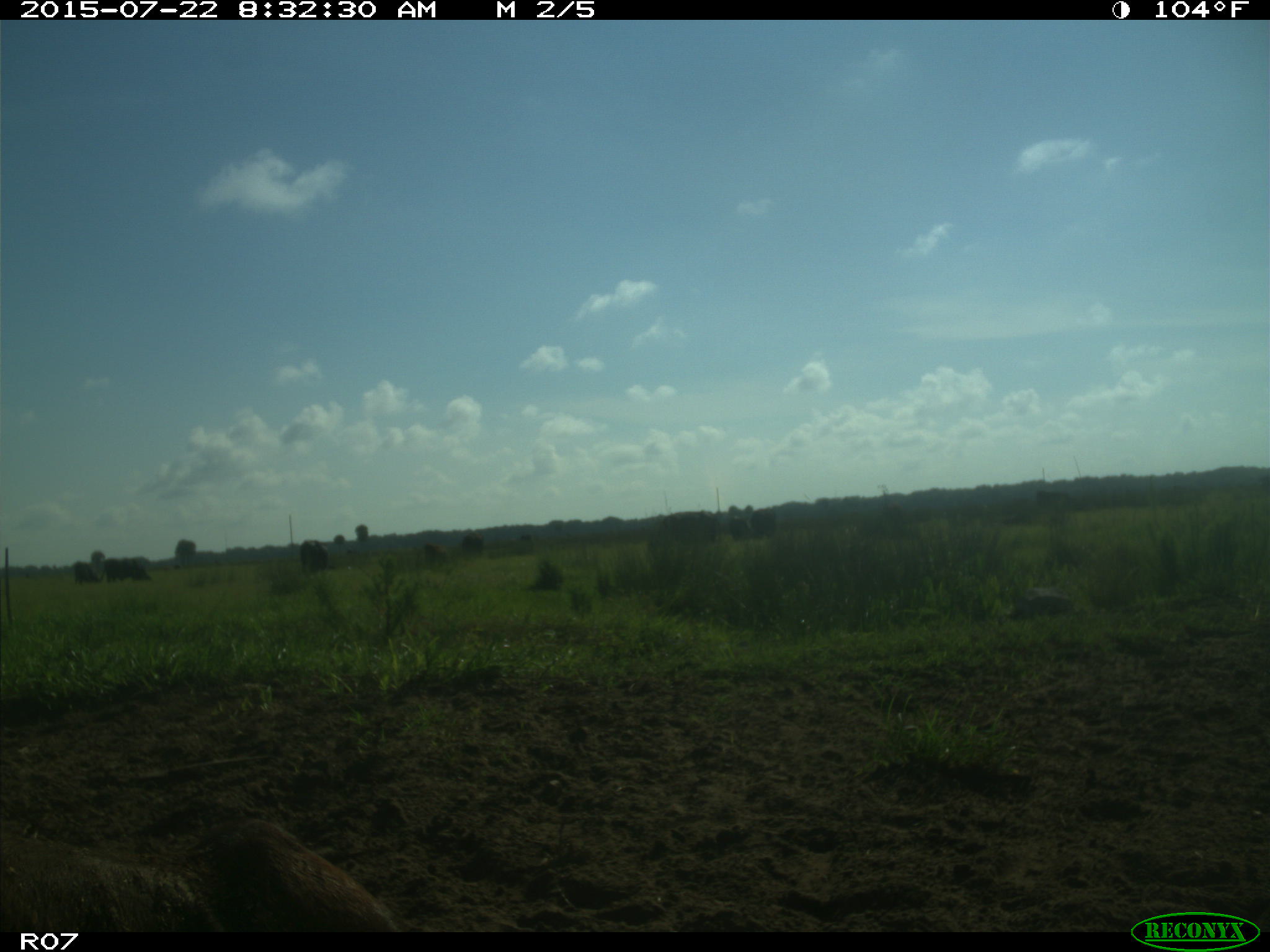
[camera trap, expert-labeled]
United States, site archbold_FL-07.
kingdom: Animalia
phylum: Chordata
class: Mammalia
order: Artiodactyla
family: Bovidae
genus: Bos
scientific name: Bos taurus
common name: domestic cow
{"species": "Bos taurus (domestic cow)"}